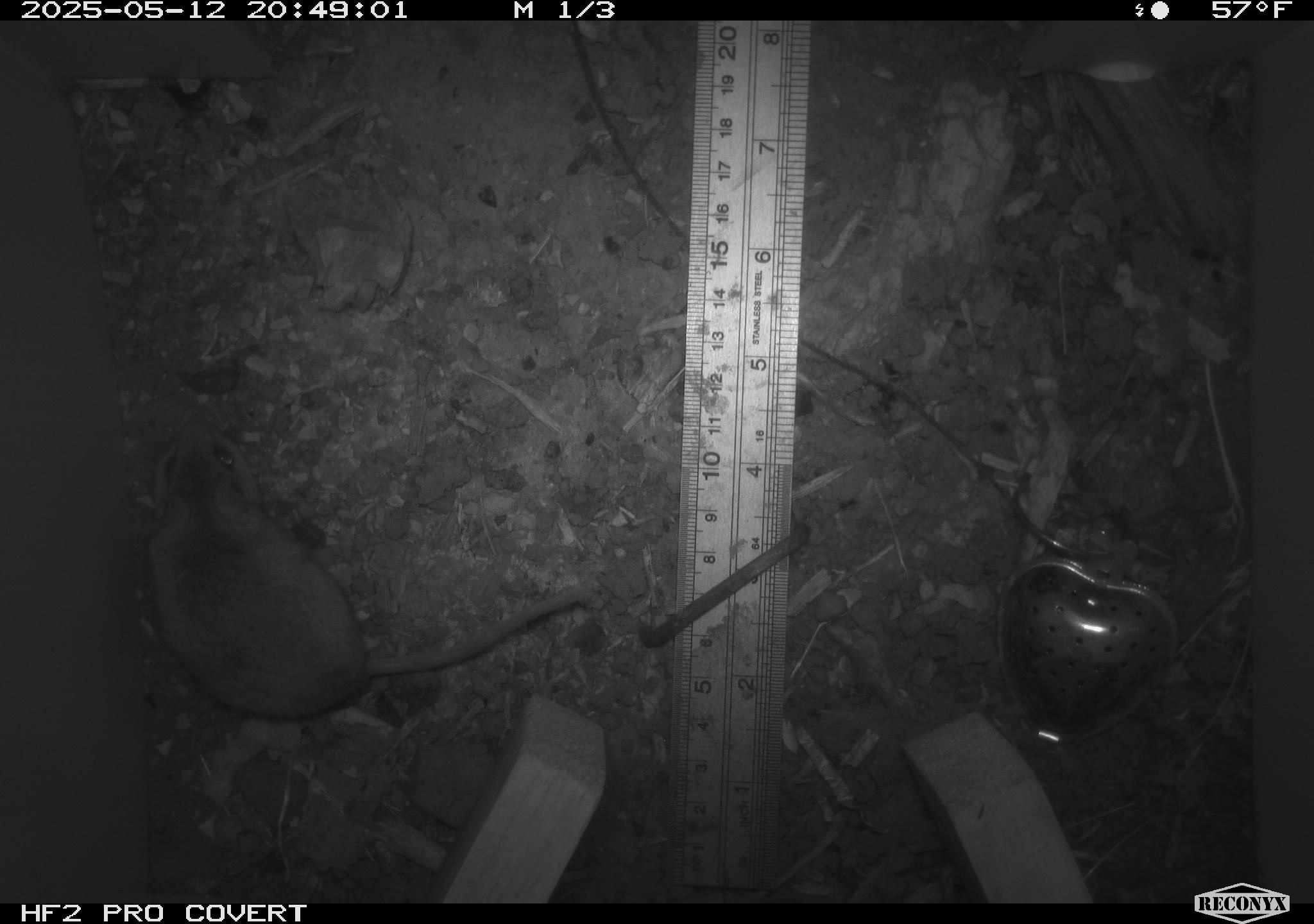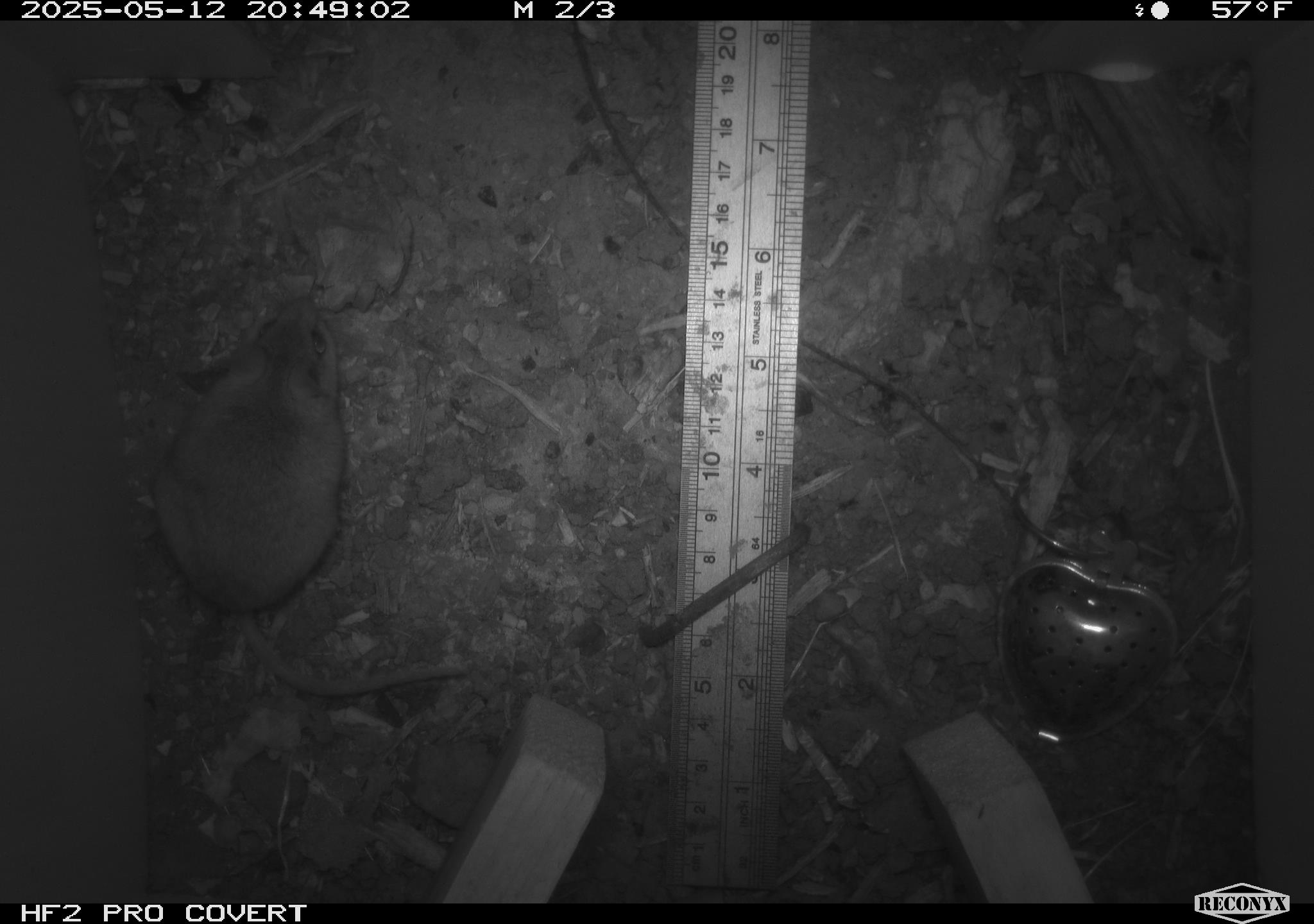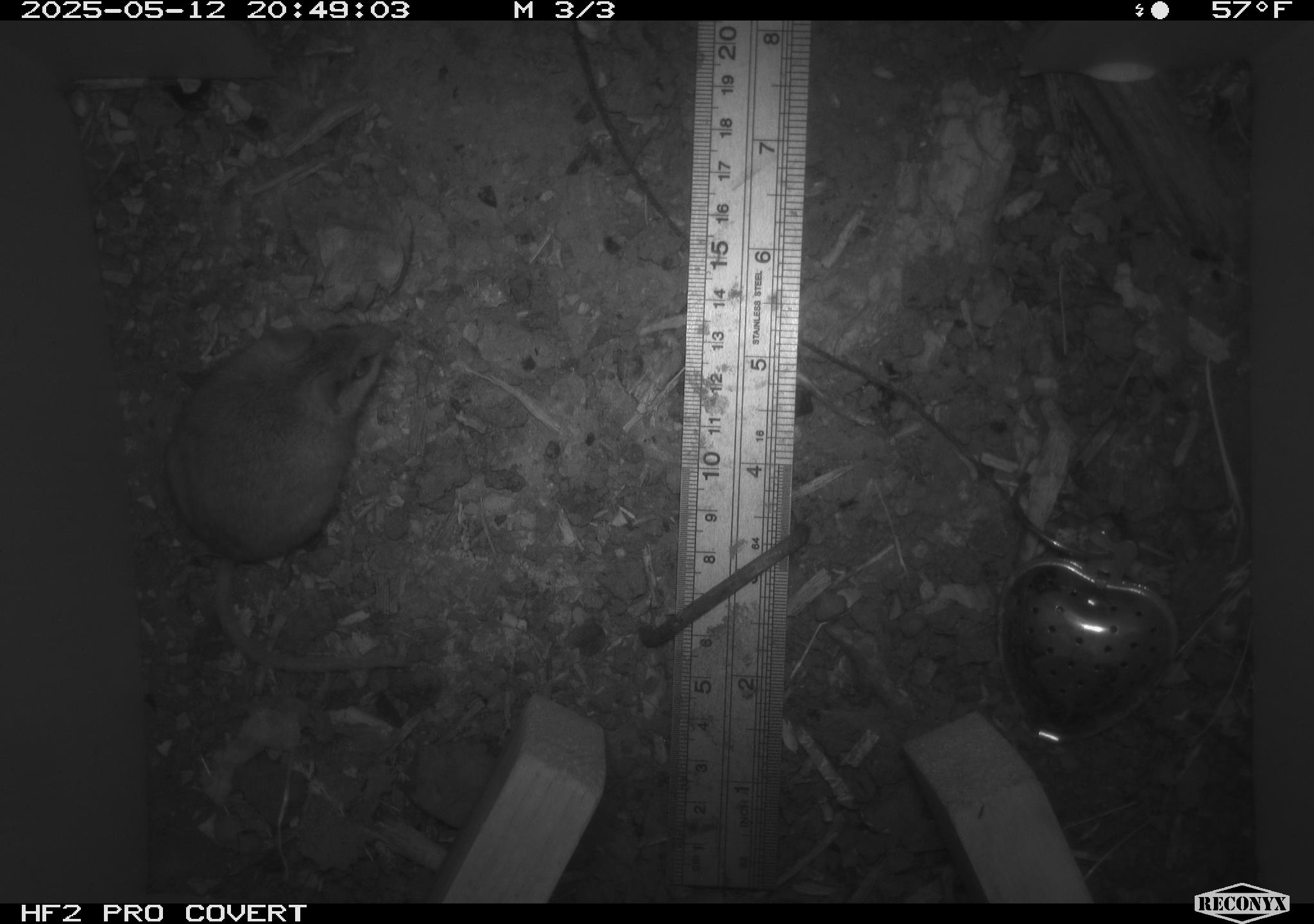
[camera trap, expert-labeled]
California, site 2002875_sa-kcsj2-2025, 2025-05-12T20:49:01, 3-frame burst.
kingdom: Animalia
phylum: Chordata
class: Mammalia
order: Rodentia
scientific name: Rodentia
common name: rodent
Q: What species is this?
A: Rodent (Rodentia).